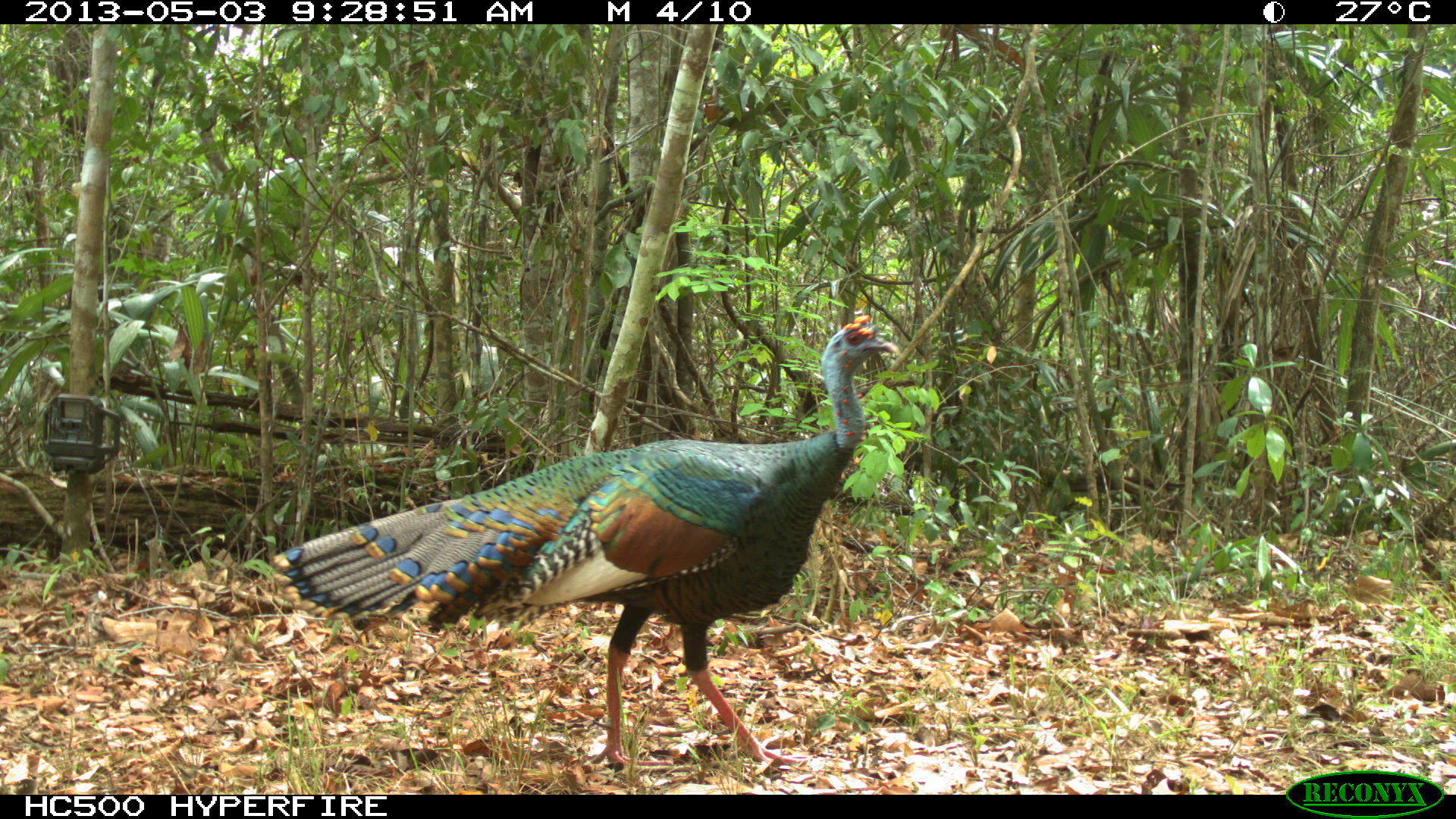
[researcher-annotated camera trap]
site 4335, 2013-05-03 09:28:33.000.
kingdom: Animalia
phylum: Chordata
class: Aves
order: Galliformes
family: Phasianidae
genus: Meleagris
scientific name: Meleagris ocellata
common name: ocellated turkey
Meleagris ocellata (ocellated turkey), count 1, sex male.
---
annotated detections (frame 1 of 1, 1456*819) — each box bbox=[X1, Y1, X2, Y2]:
meleagris ocellata: bbox=[270, 311, 900, 771]